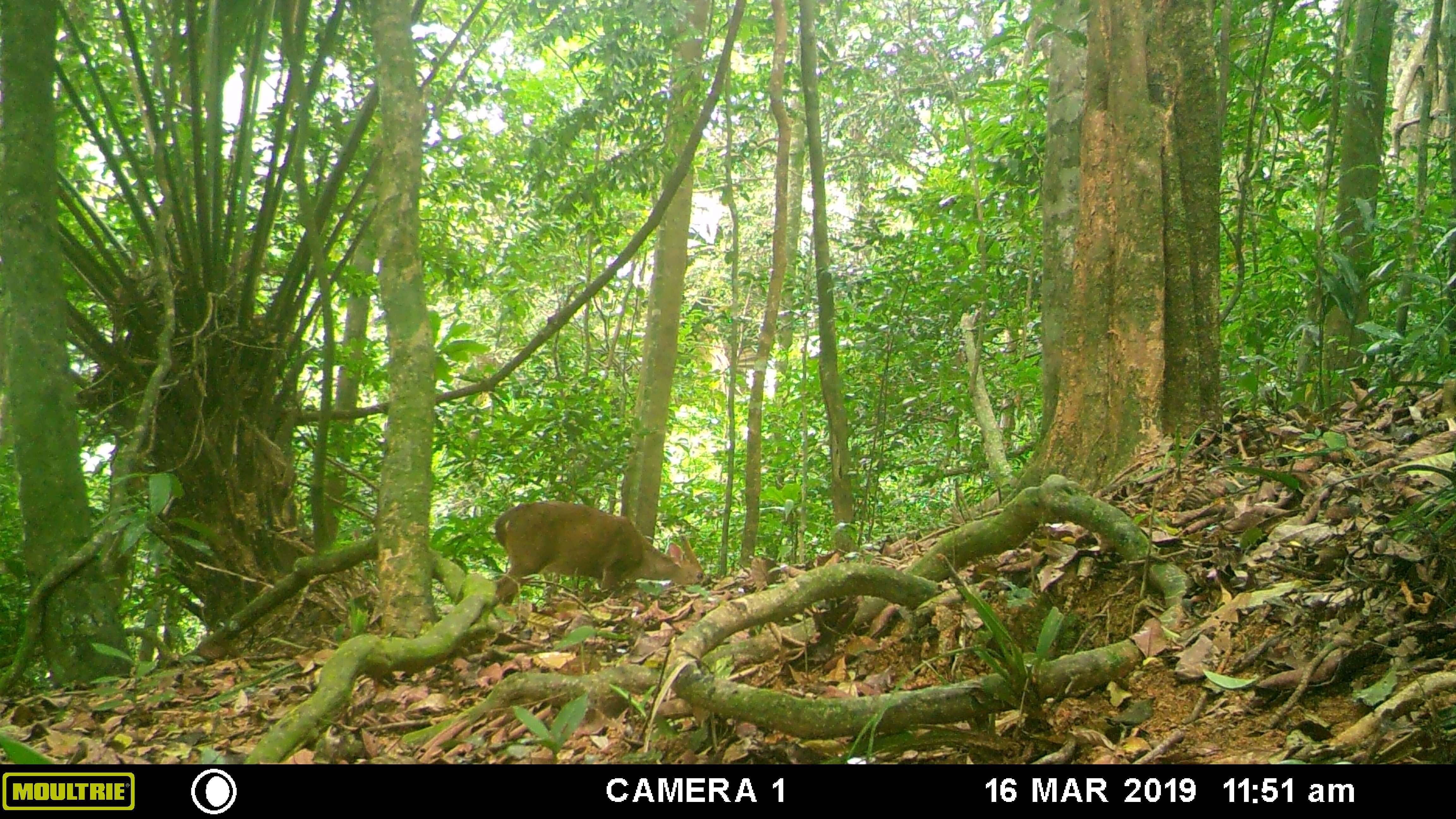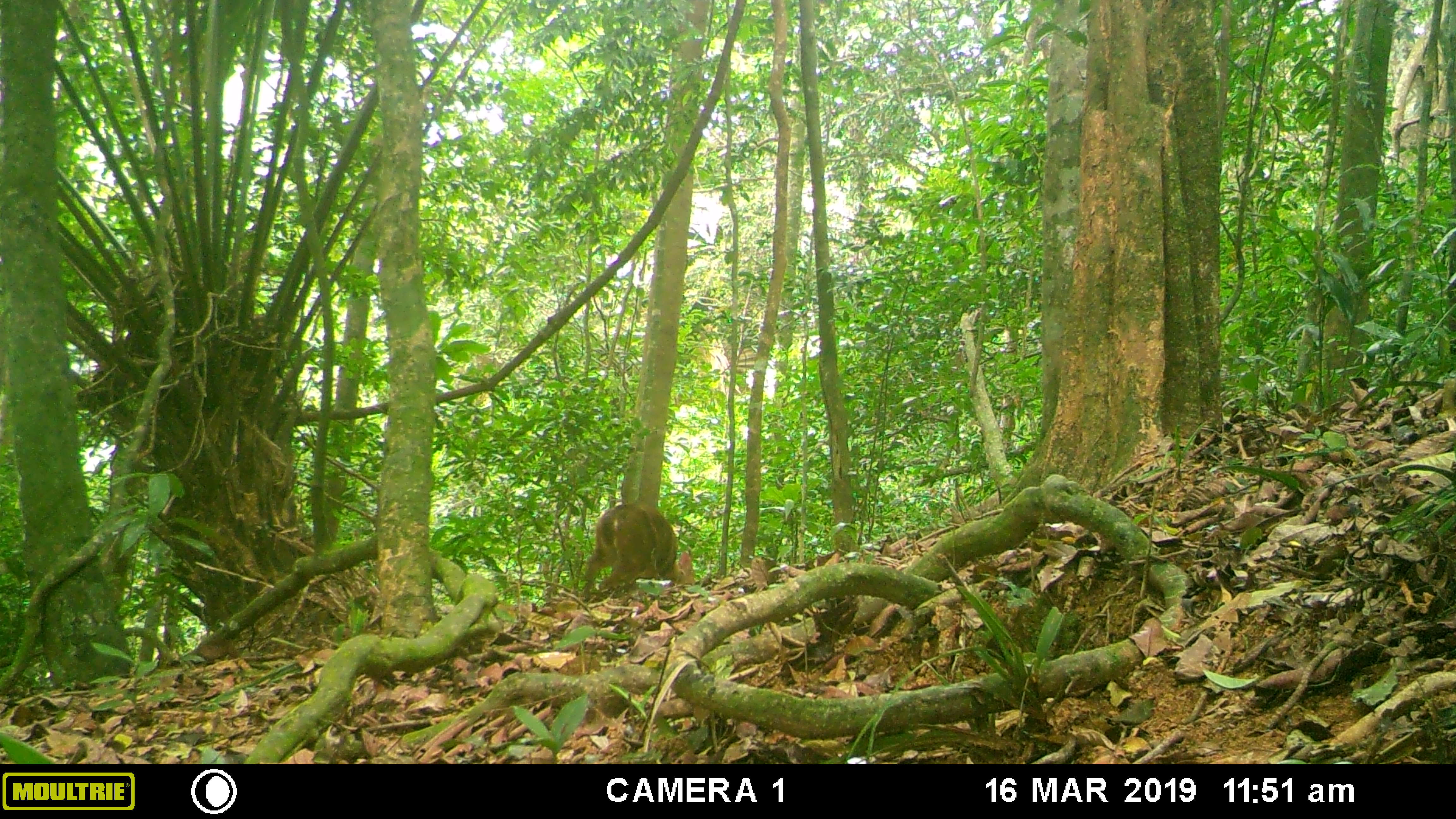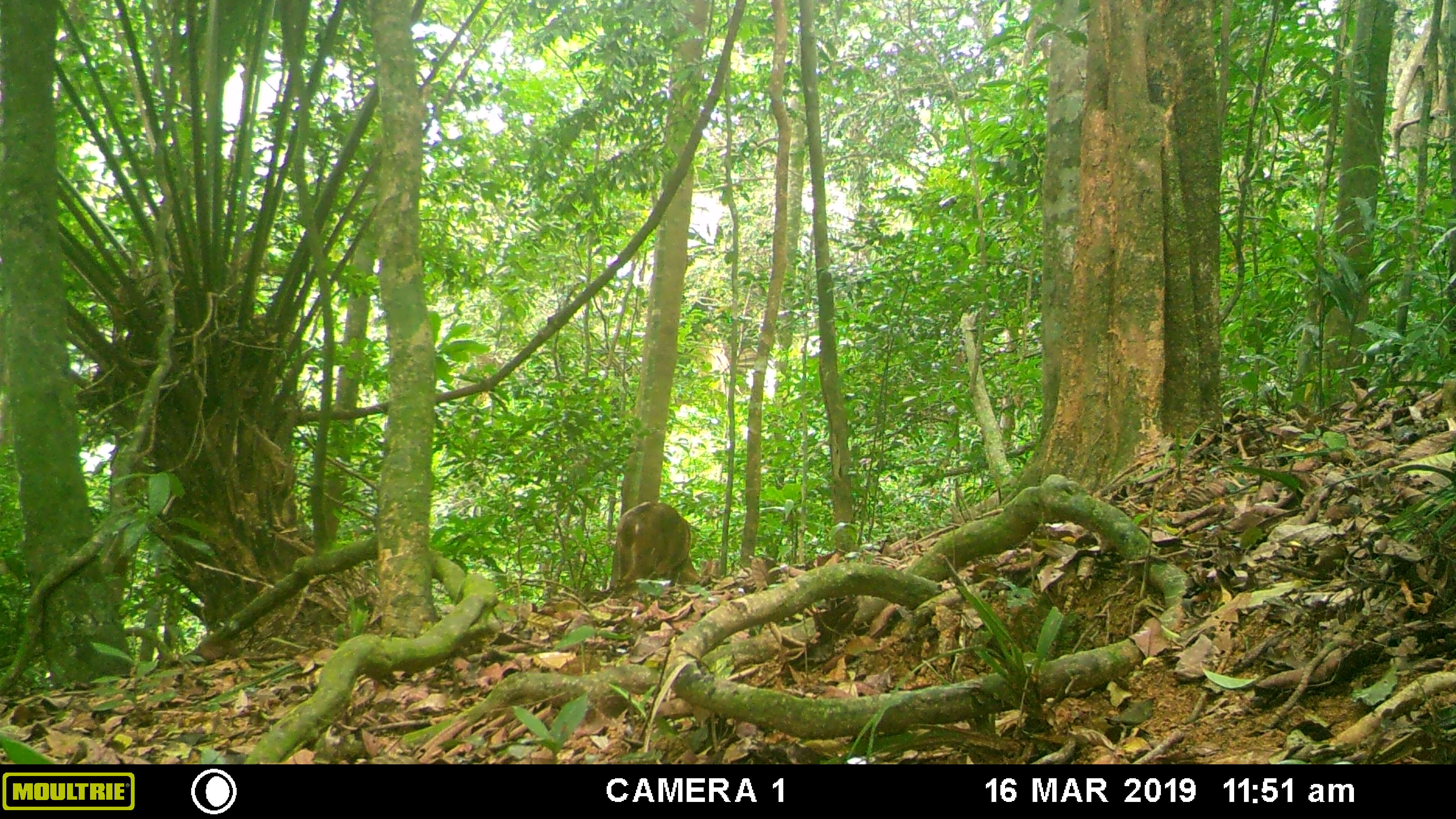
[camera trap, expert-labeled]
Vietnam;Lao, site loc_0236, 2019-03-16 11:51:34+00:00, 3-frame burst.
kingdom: Animalia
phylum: Chordata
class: Mammalia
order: Artiodactyla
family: Cervidae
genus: Muntiacus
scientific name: Muntiacus vuquangensis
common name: large-antlered muntjac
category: large antlered muntjac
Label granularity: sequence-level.